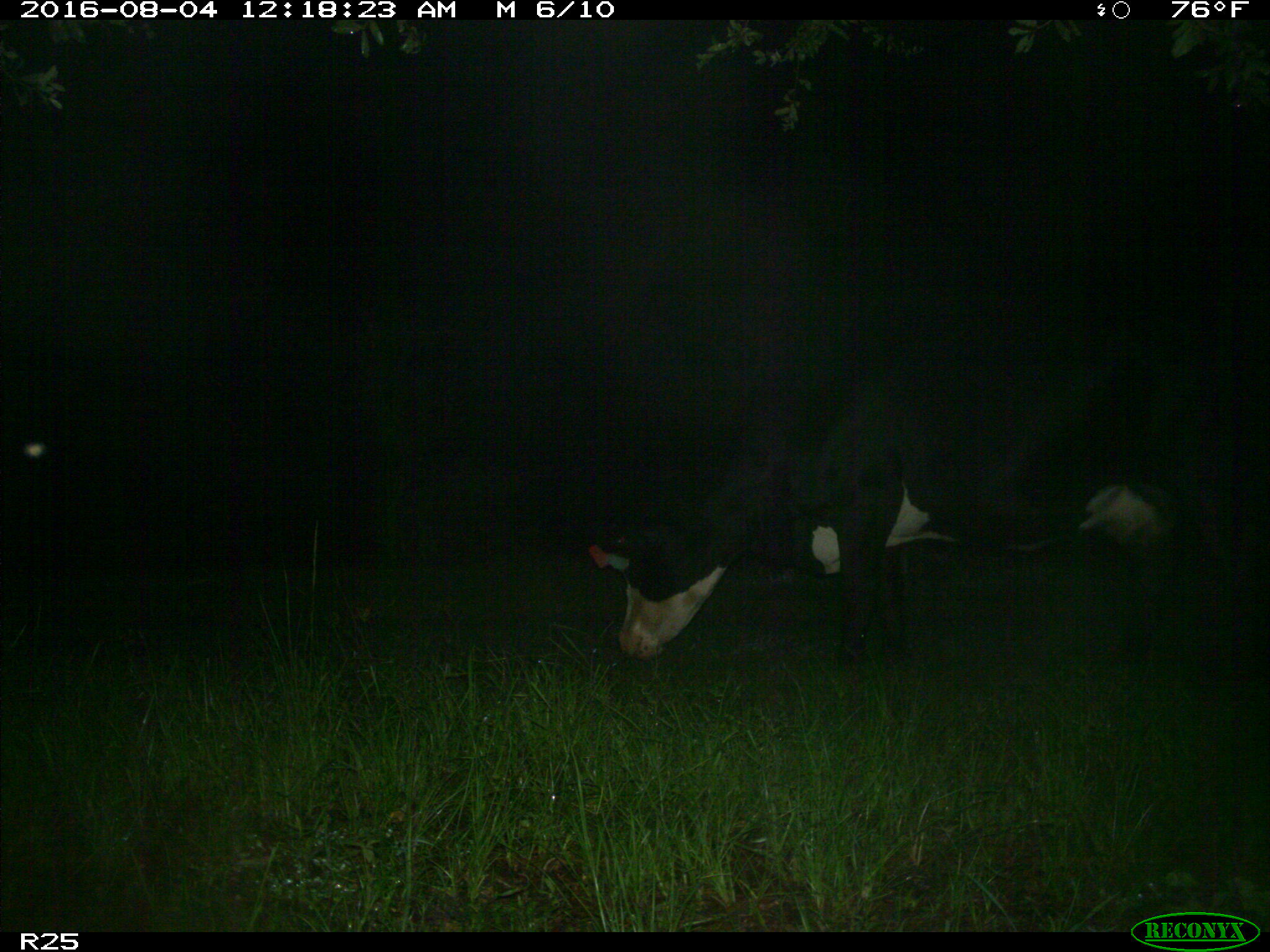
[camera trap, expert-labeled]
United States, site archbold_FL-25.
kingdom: Animalia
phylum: Chordata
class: Mammalia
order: Artiodactyla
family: Bovidae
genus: Bos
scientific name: Bos taurus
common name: domestic cow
Bos taurus (domestic cow).